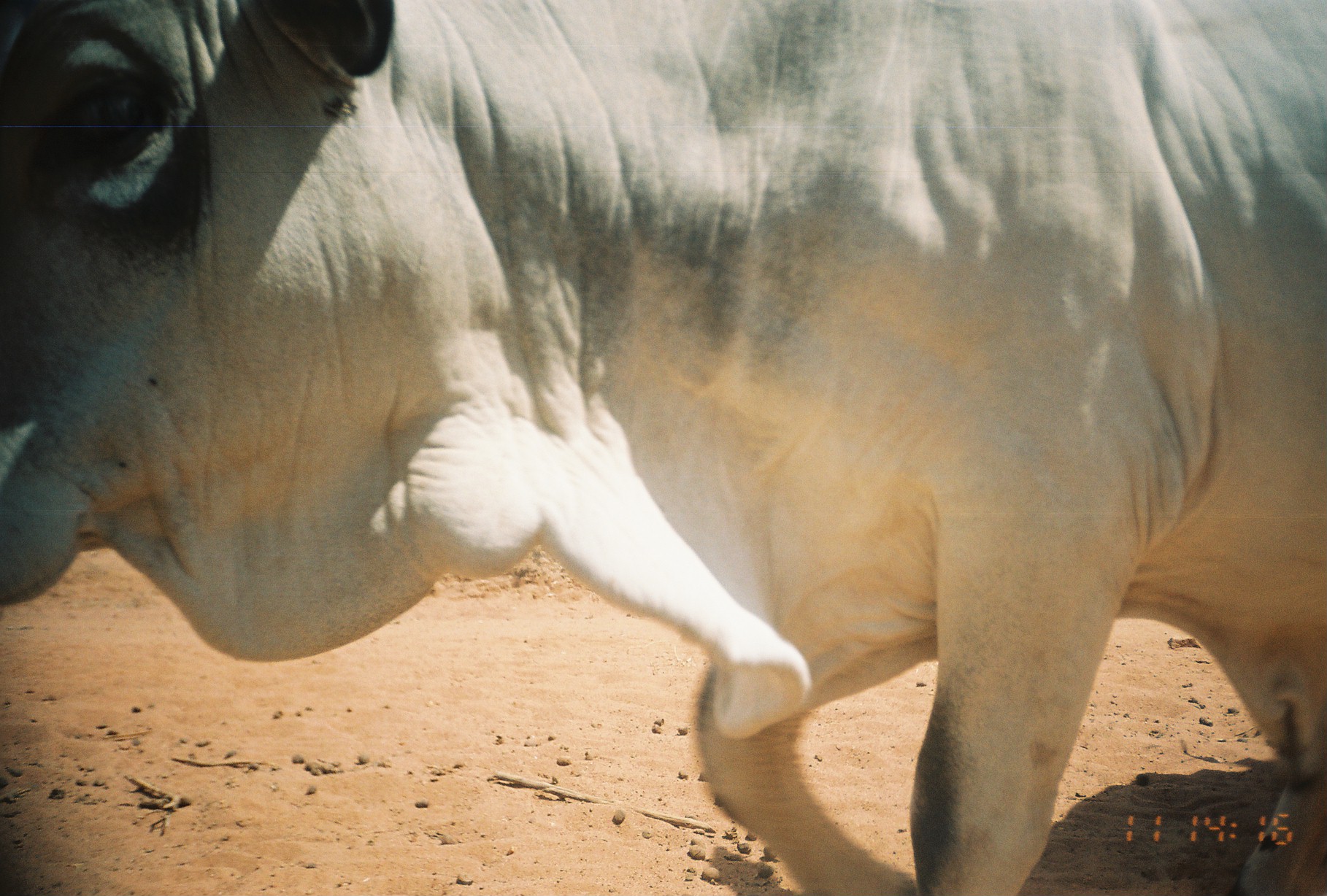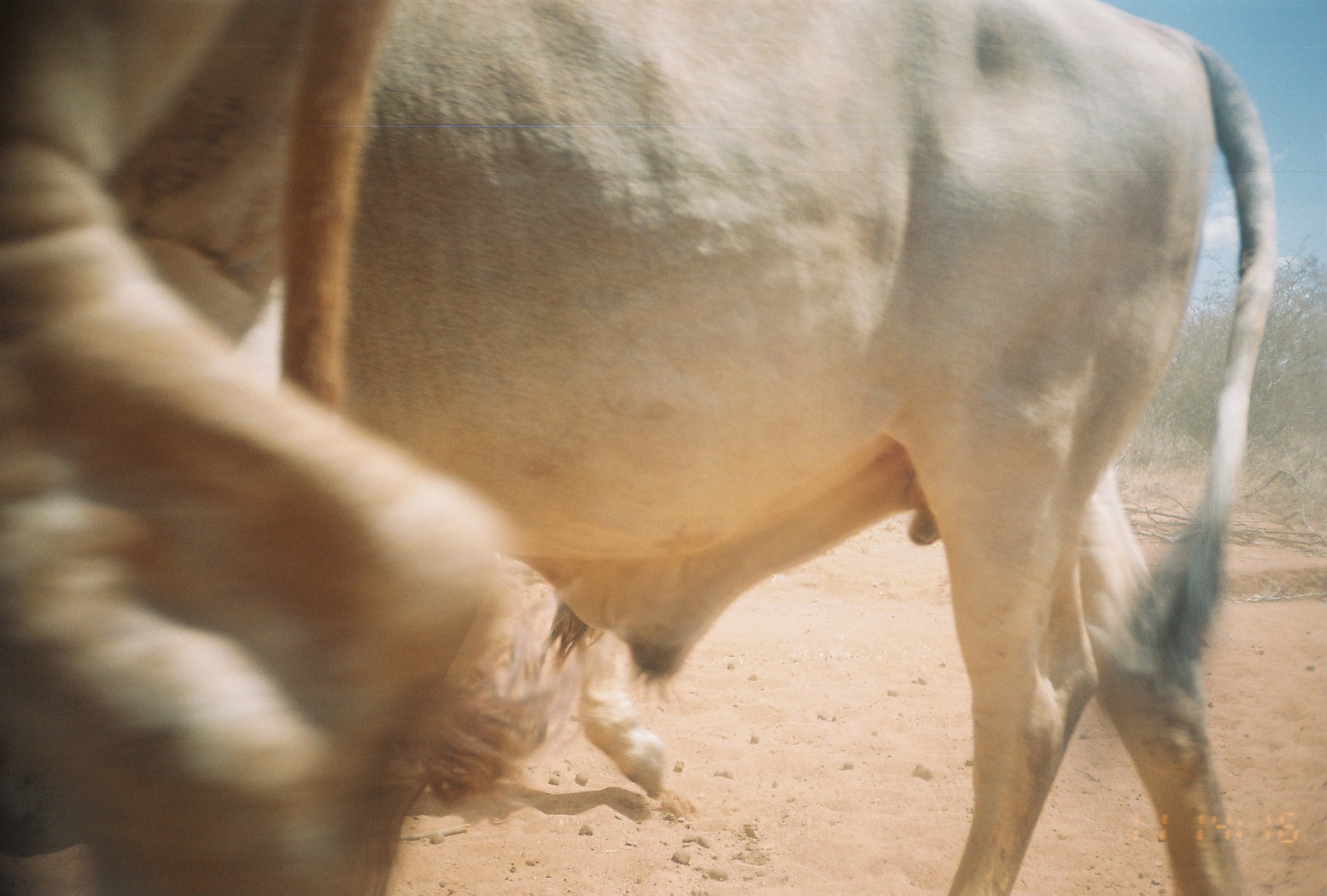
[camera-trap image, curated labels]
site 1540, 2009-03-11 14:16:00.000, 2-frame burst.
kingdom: Animalia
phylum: Chordata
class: Mammalia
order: Artiodactyla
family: Bovidae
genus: Bos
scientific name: Bos taurus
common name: domestic cattle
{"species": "Bos taurus (domestic cattle)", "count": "1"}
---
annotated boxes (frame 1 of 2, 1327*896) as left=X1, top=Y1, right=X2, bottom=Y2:
bos taurus: left=0, top=0, right=1327, bottom=896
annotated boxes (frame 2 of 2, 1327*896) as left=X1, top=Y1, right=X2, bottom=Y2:
bos taurus: left=0, top=0, right=1280, bottom=896; left=376, top=553, right=673, bottom=804